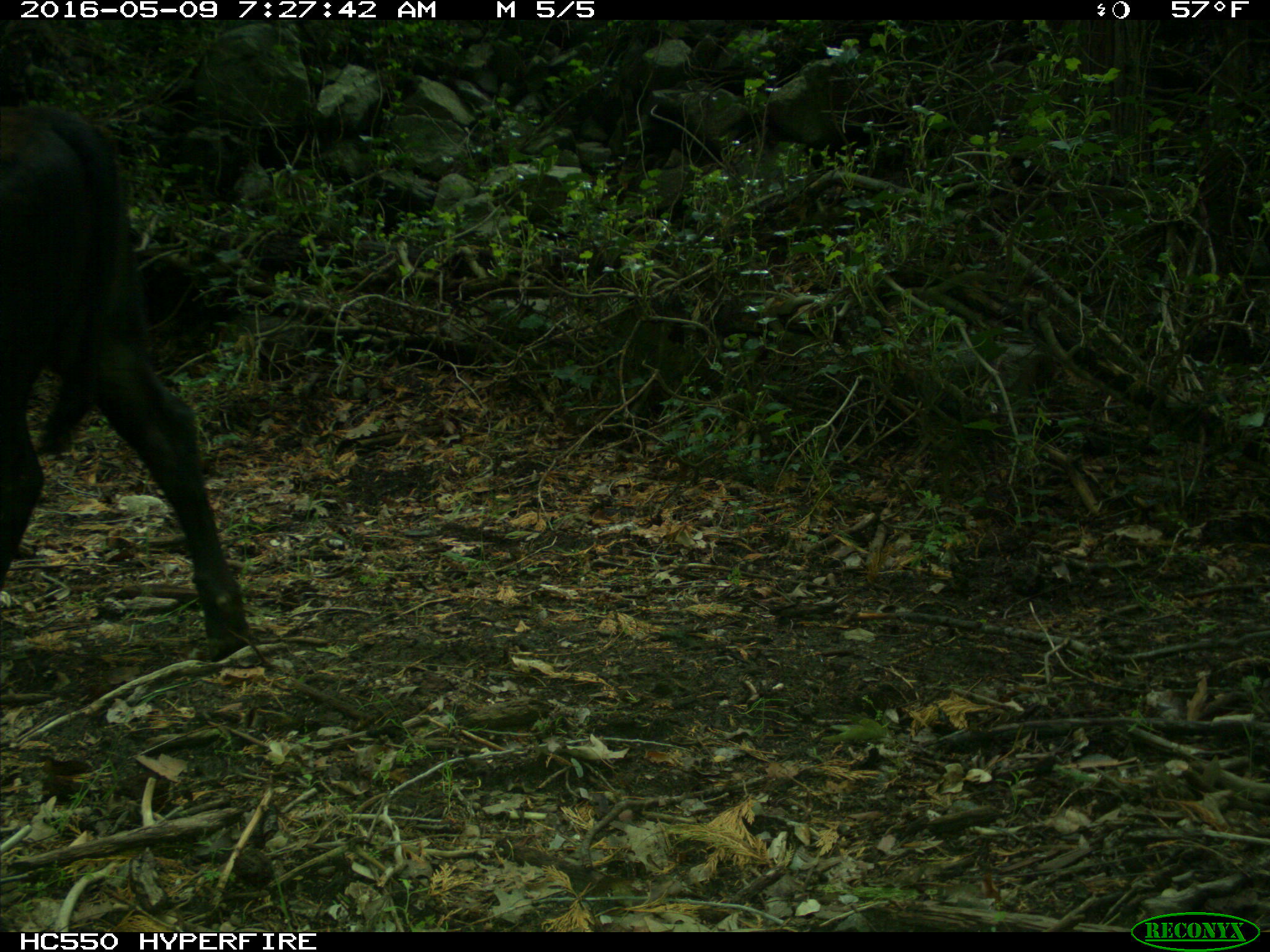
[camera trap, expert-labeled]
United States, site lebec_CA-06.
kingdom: Animalia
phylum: Chordata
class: Mammalia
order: Artiodactyla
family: Bovidae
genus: Bos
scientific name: Bos taurus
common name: domestic cow